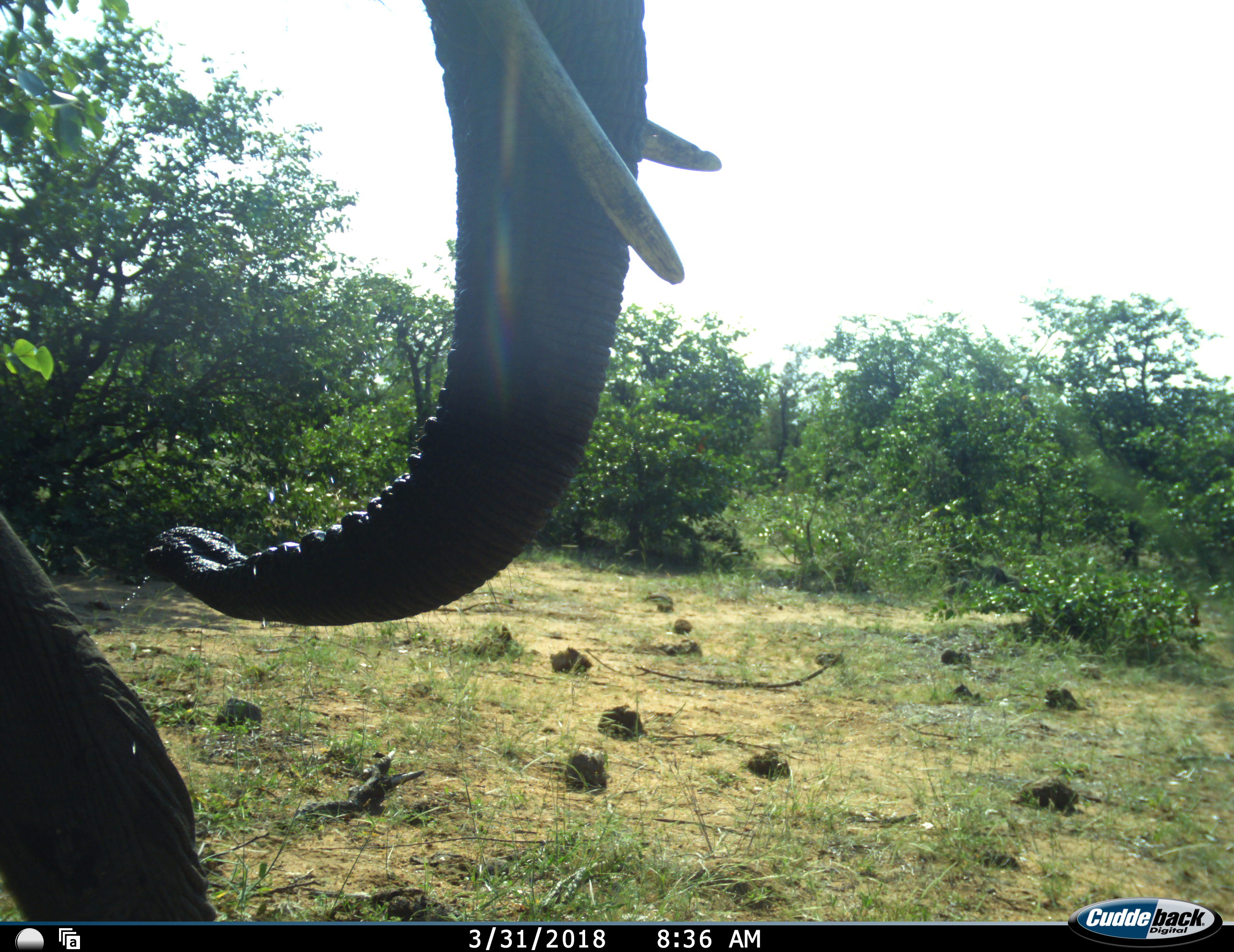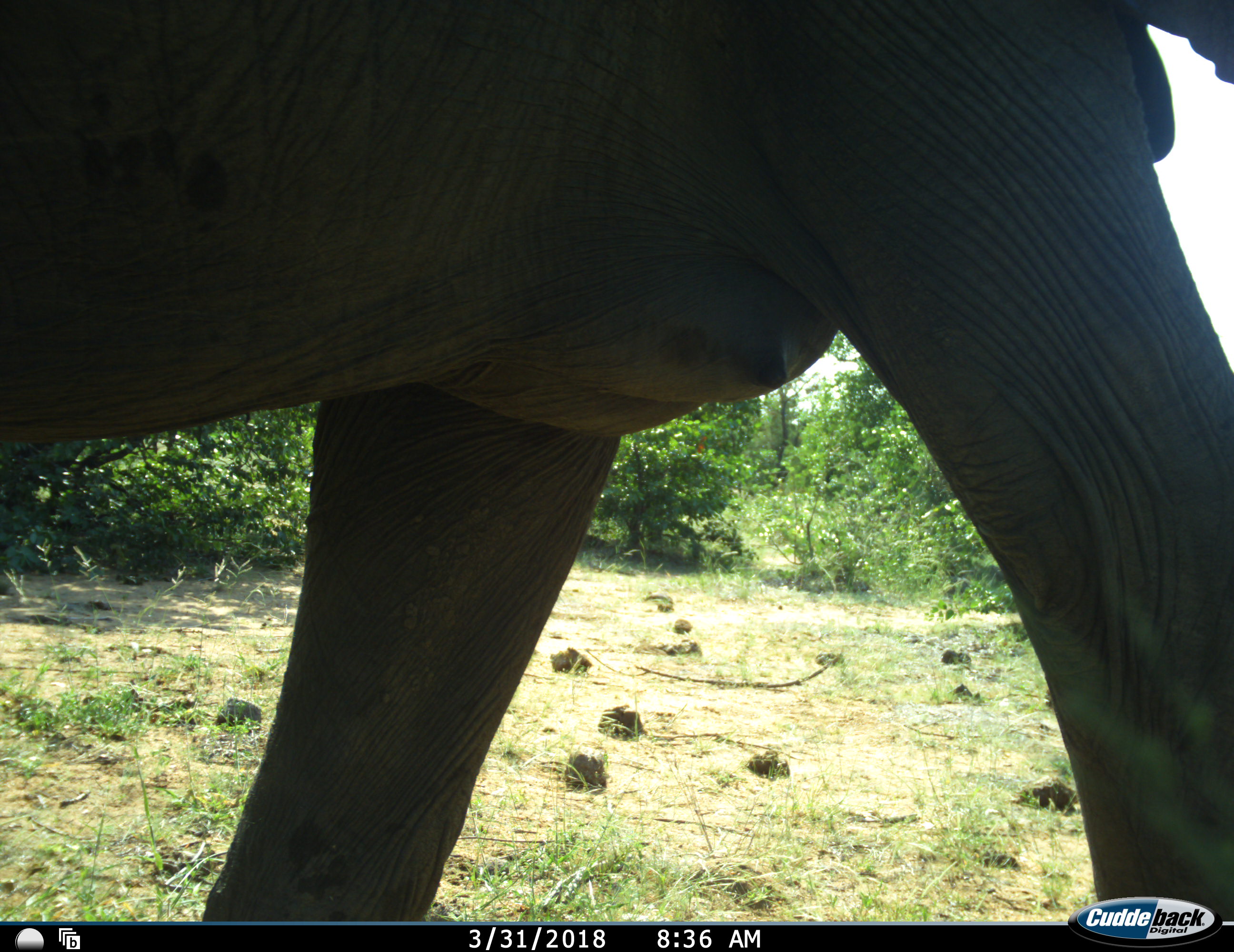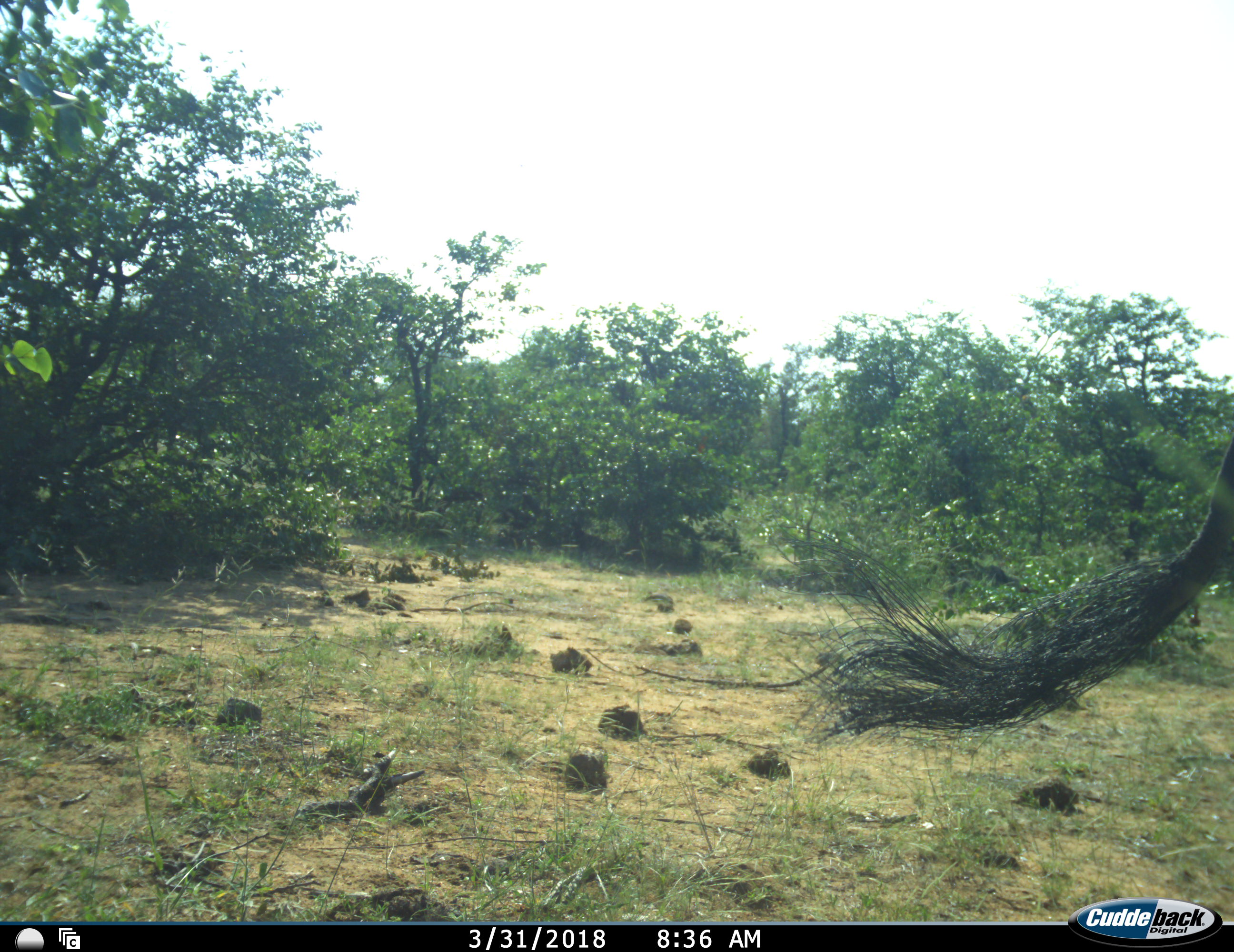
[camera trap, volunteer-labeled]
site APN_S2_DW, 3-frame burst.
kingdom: Animalia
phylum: Chordata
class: Mammalia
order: Proboscidea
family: Elephantidae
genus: Loxodonta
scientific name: Loxodonta africana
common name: african bush elephant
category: elephant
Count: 1.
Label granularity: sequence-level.